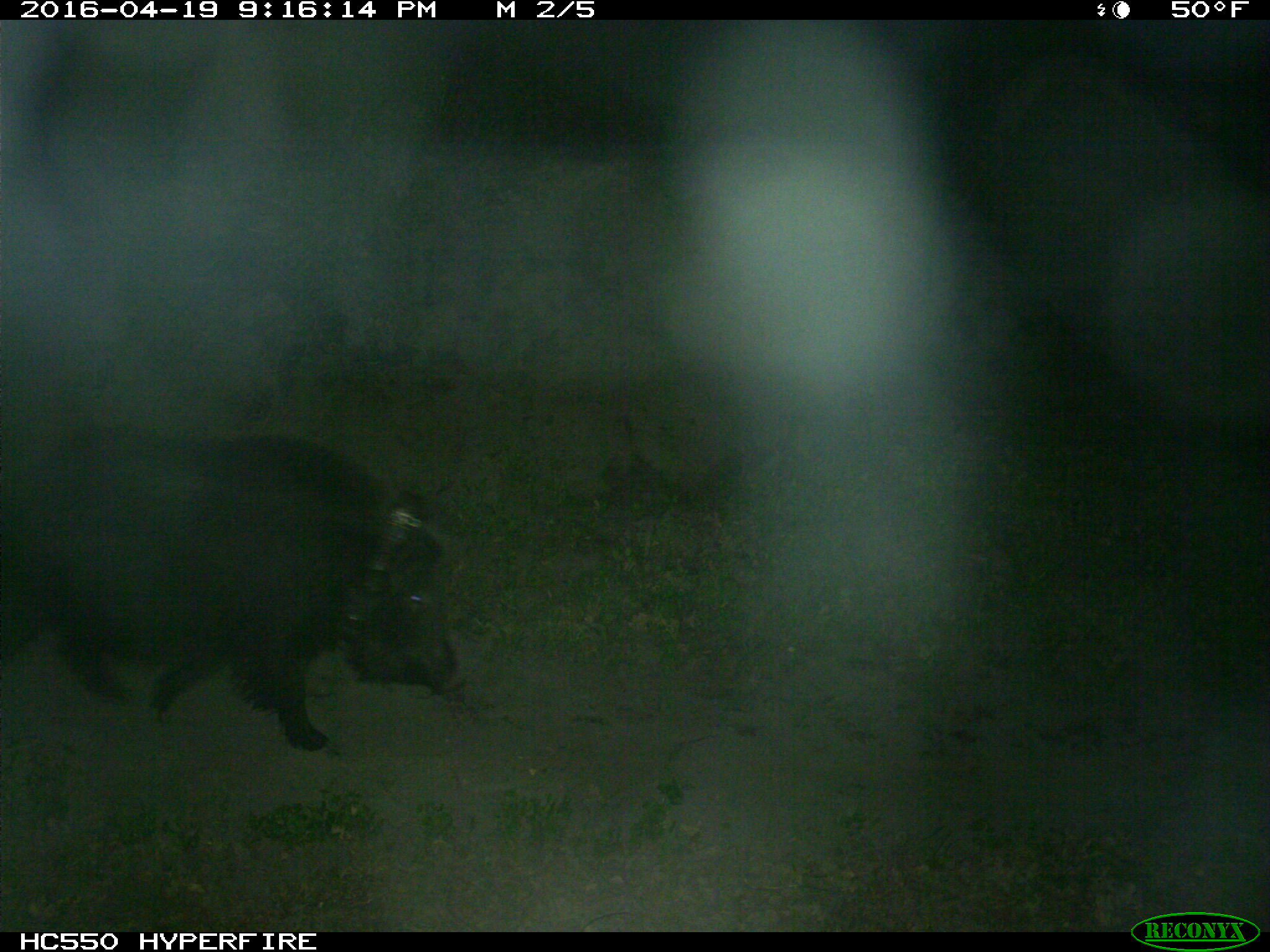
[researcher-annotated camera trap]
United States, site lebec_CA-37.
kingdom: Animalia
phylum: Chordata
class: Mammalia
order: Artiodactyla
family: Suidae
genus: Sus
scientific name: Sus scrofa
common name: wild boar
Sus scrofa (wild boar).